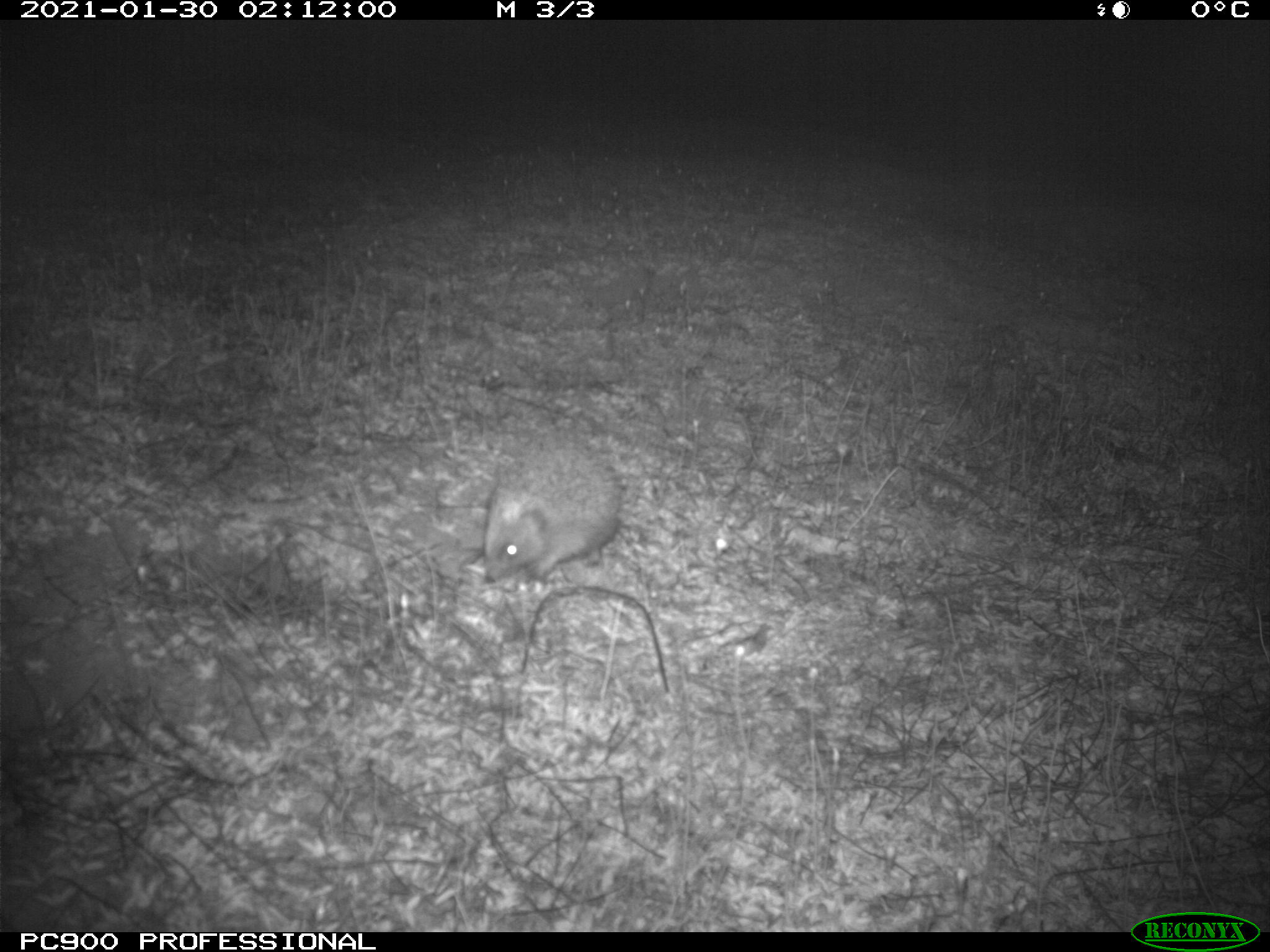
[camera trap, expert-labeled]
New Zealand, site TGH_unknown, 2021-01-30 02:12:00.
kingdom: Animalia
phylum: Chordata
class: Mammalia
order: Eulipotyphla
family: Erinaceidae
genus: Erinaceus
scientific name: Erinaceus europaeus europaeus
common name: european hedgehog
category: hedgehog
Hedgehog (european hedgehog) (Erinaceus europaeus europaeus).